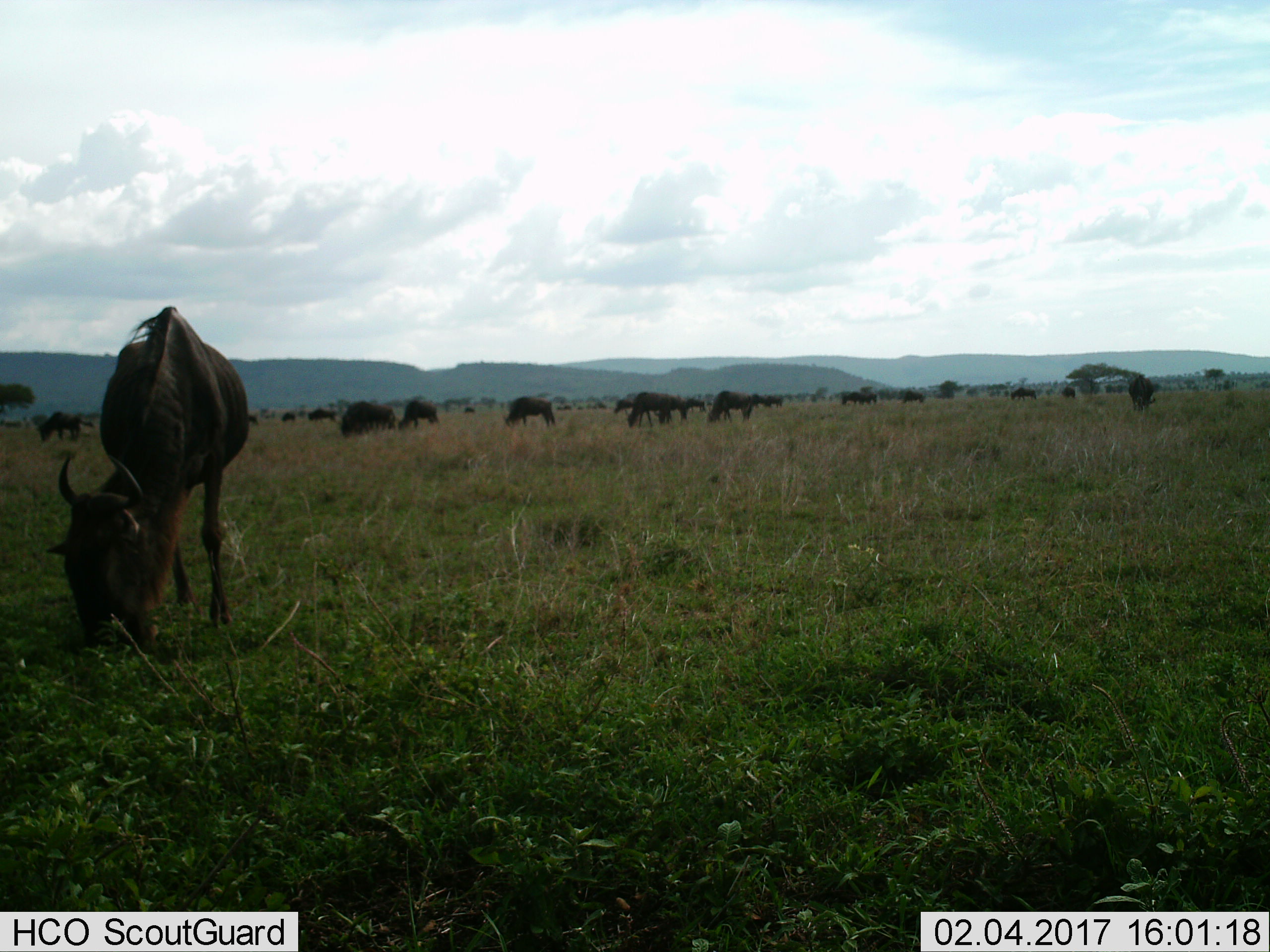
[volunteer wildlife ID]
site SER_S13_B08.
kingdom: Animalia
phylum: Chordata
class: Mammalia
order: Artiodactyla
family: Bovidae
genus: Connochaetes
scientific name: Connochaetes taurinus taurinus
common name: blue wildebeest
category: wildebeestblue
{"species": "wildebeestblue (blue wildebeest) (Connochaetes taurinus taurinus)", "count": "11-50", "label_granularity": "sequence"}